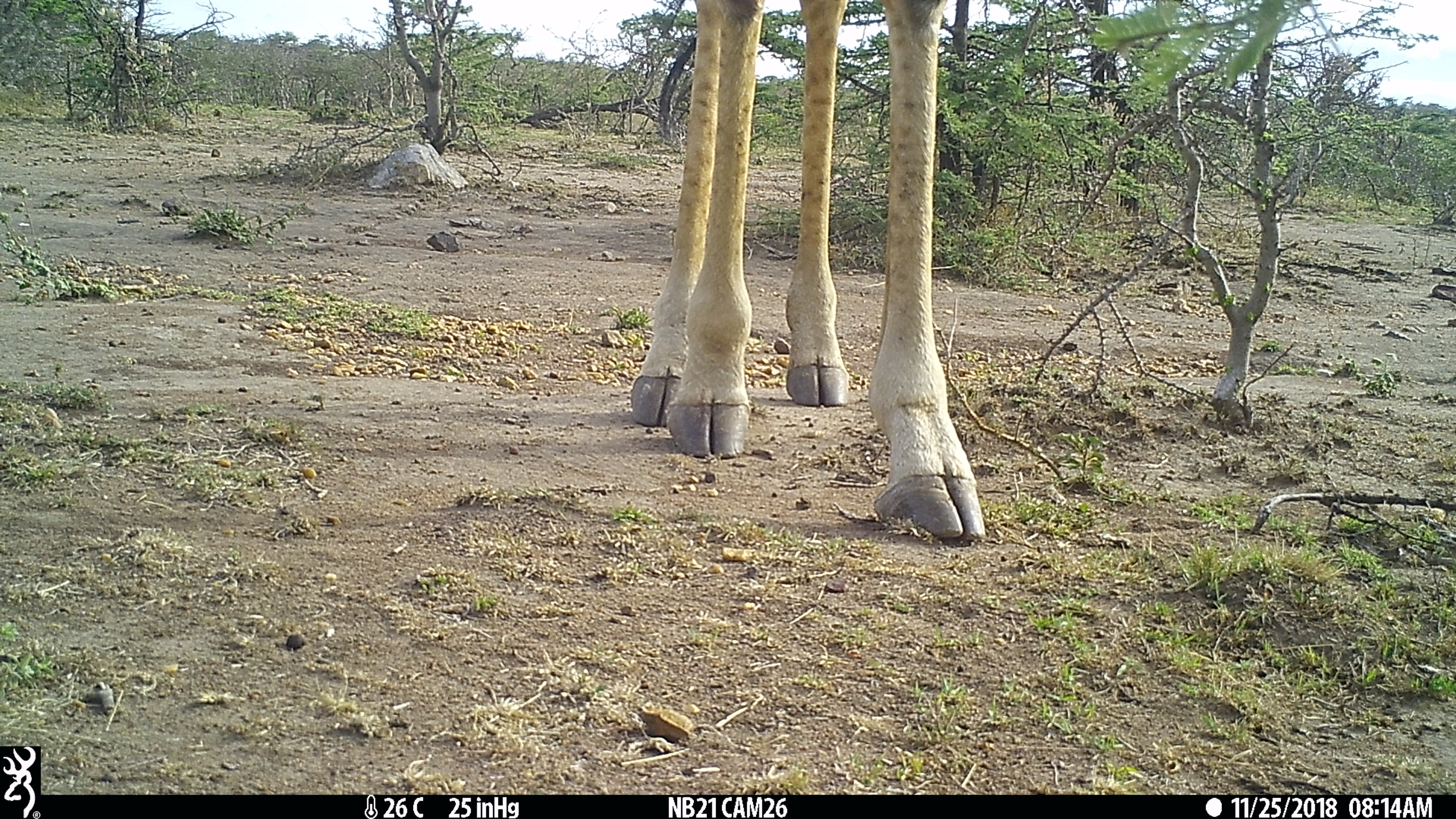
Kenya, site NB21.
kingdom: Animalia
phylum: Chordata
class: Mammalia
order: Artiodactyla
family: Giraffidae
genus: Giraffa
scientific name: Giraffa camelopardalis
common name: northern giraffe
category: giraffe